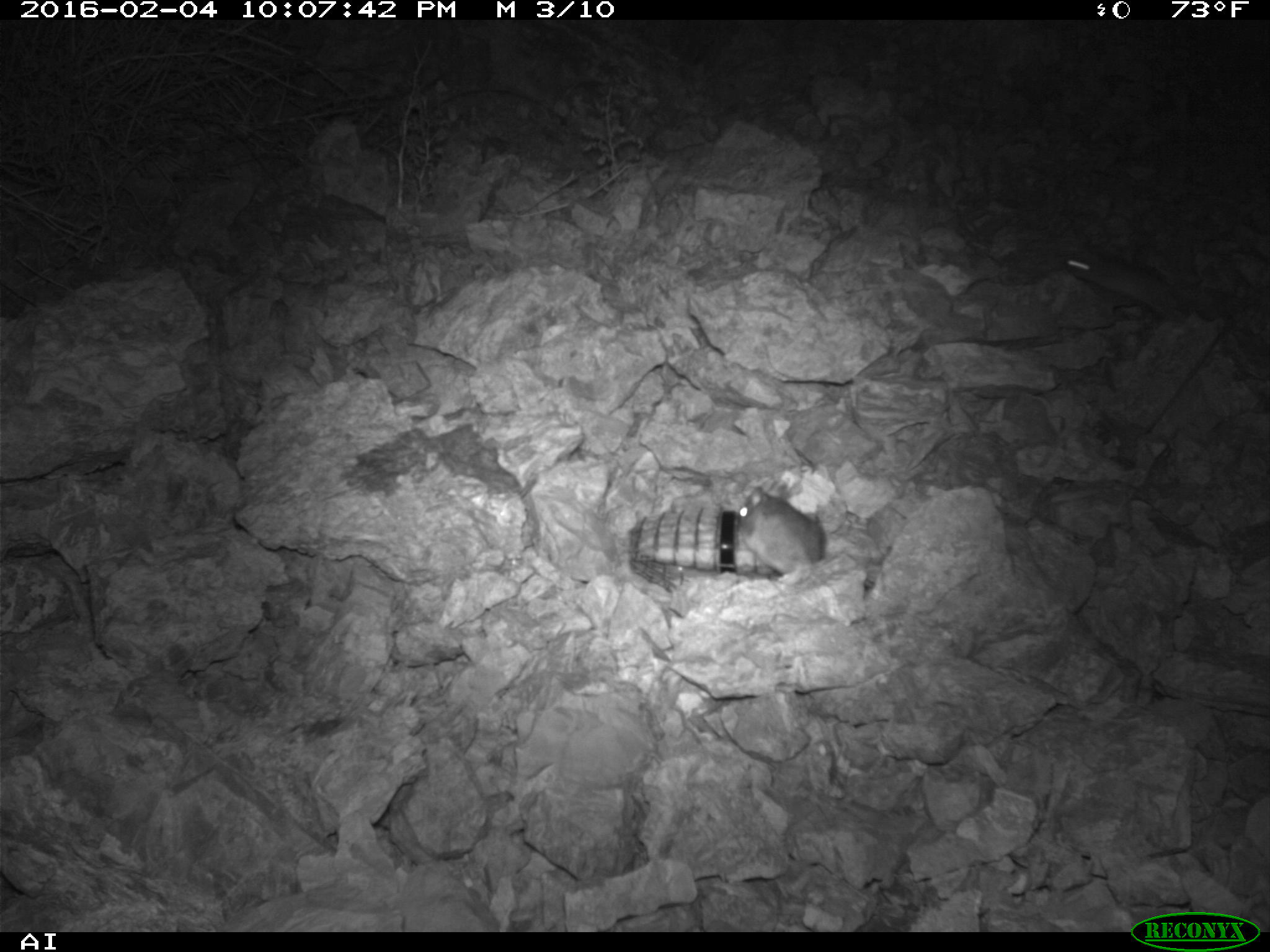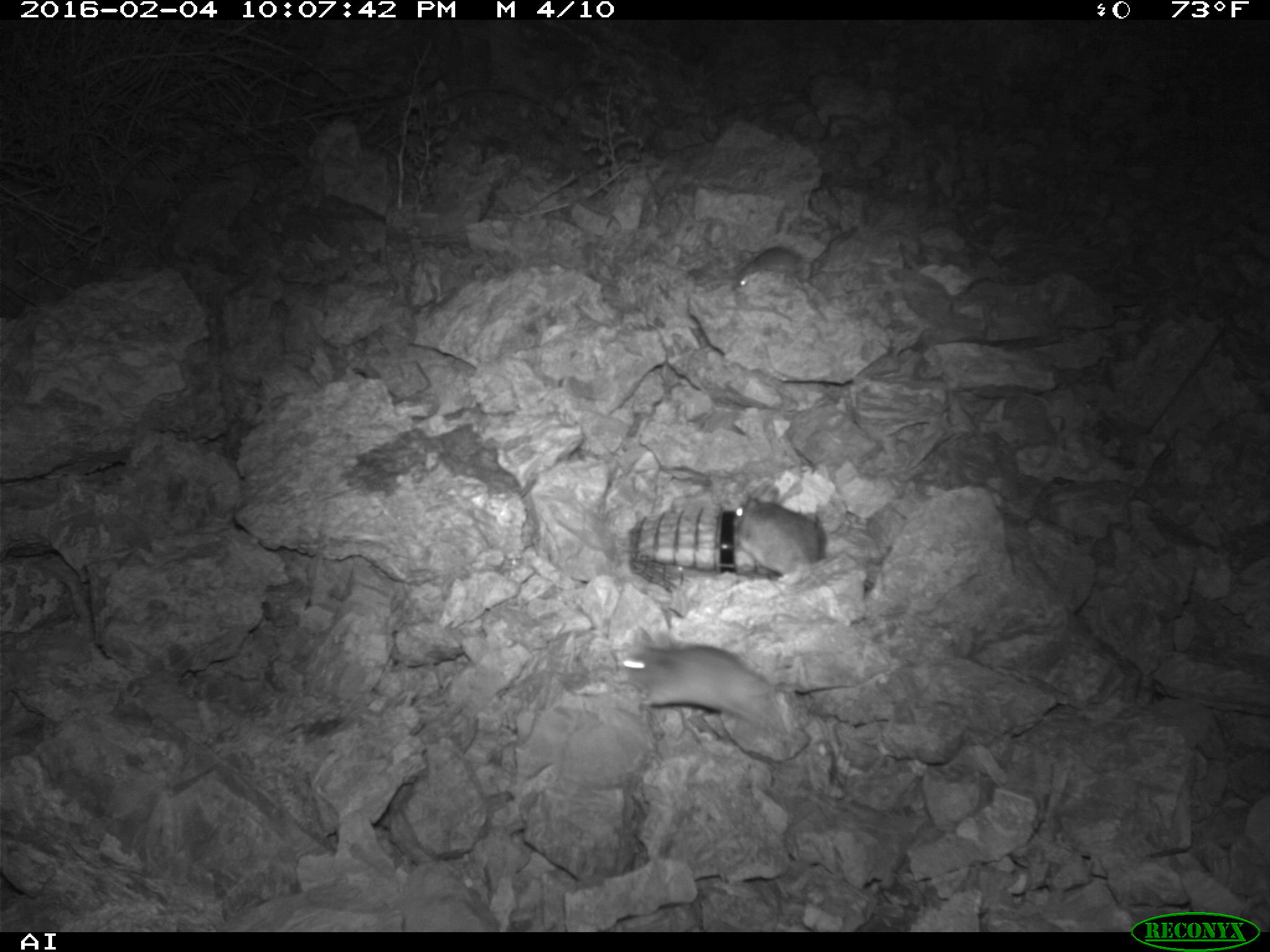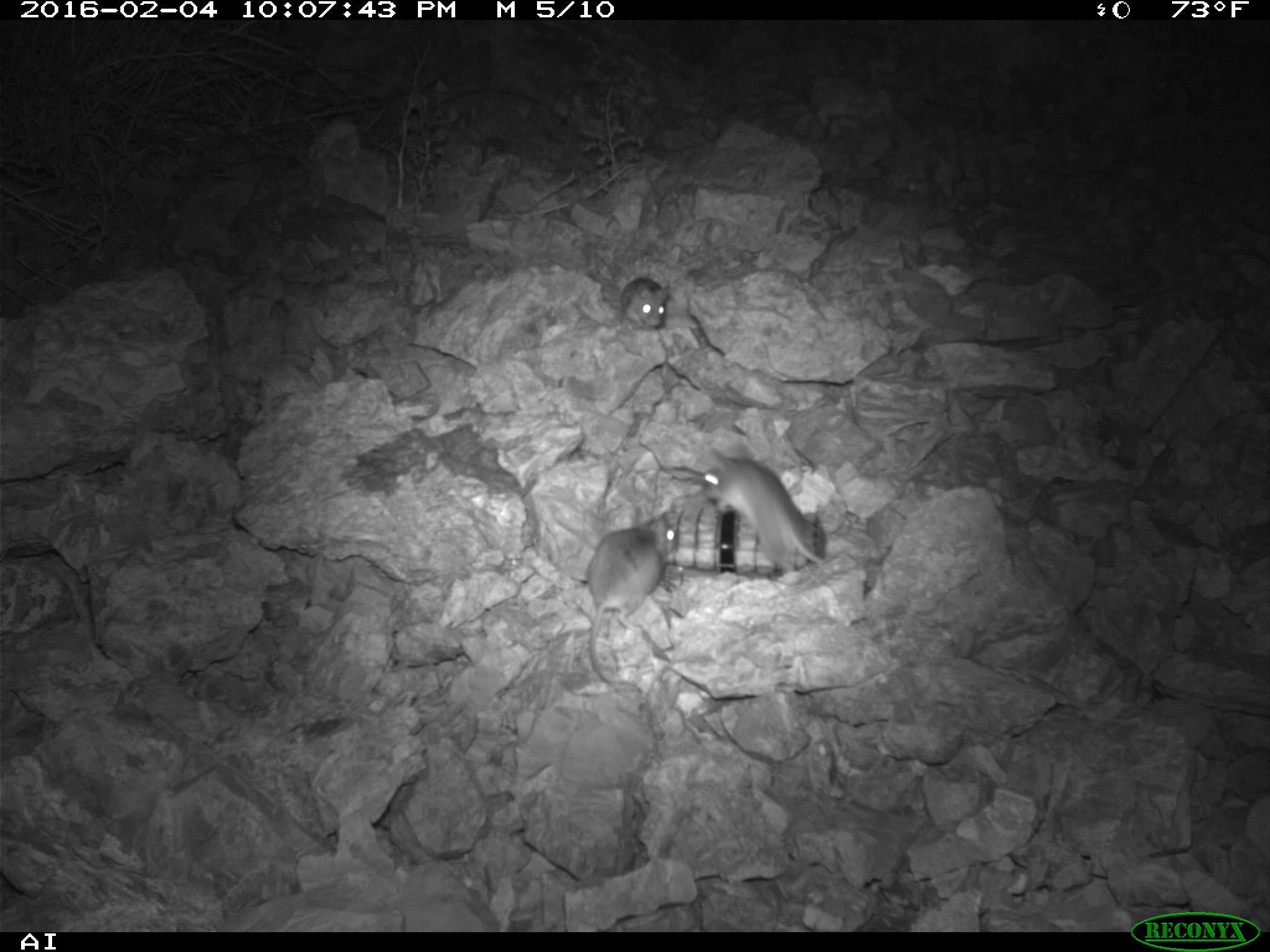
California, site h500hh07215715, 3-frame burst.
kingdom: Animalia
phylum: Chordata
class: Mammalia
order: Rodentia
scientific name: Rodentia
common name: rodent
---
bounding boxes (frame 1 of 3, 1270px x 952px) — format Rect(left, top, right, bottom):
rodent: Rect(1064, 245, 1181, 322); Rect(737, 481, 824, 576)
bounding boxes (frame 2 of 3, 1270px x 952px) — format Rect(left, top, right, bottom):
rodent: Rect(619, 629, 782, 734); Rect(733, 483, 824, 576); Rect(732, 246, 855, 290)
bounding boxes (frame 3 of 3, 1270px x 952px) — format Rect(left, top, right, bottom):
rodent: Rect(587, 507, 676, 682); Rect(702, 446, 824, 566); Rect(620, 276, 670, 329)